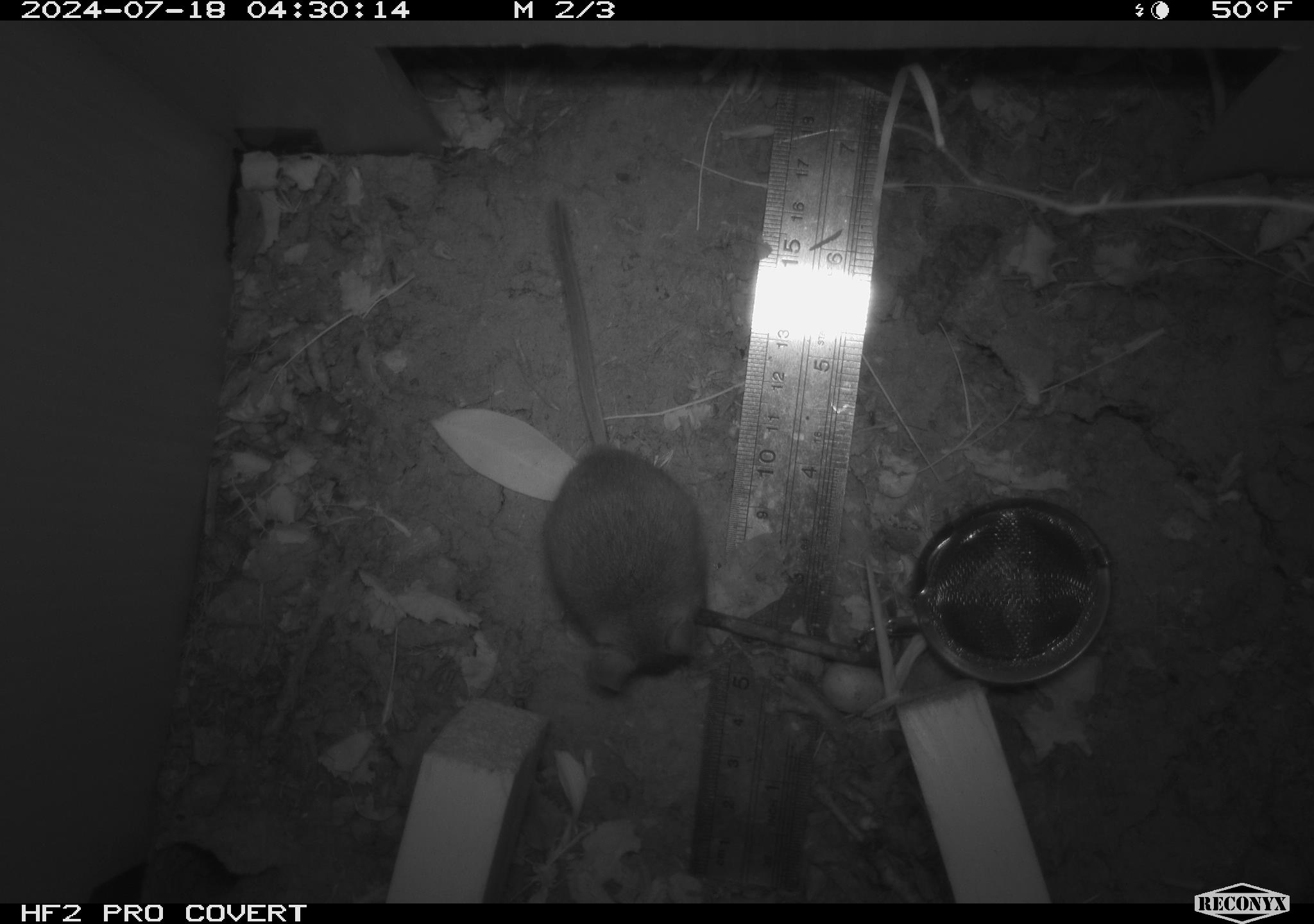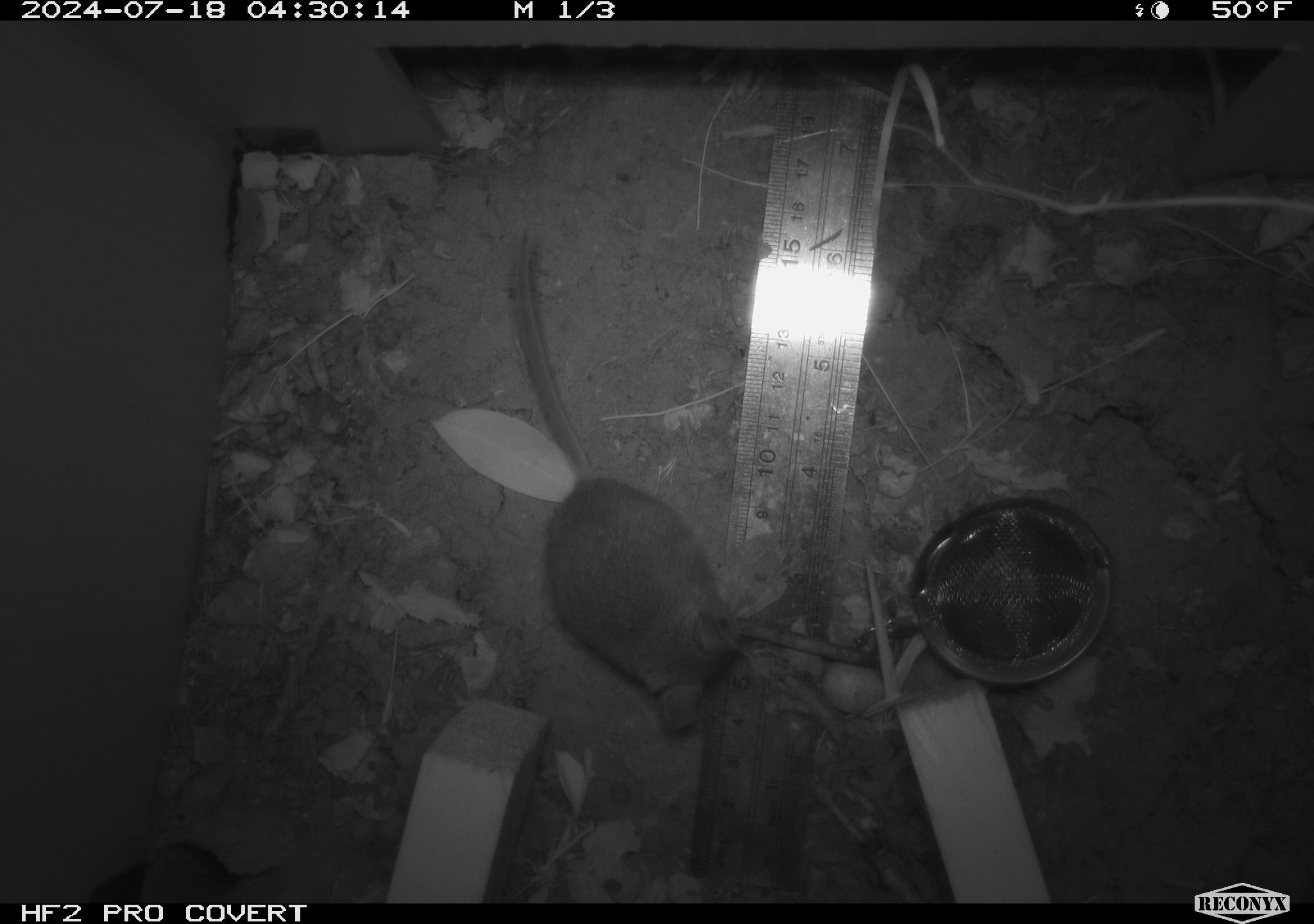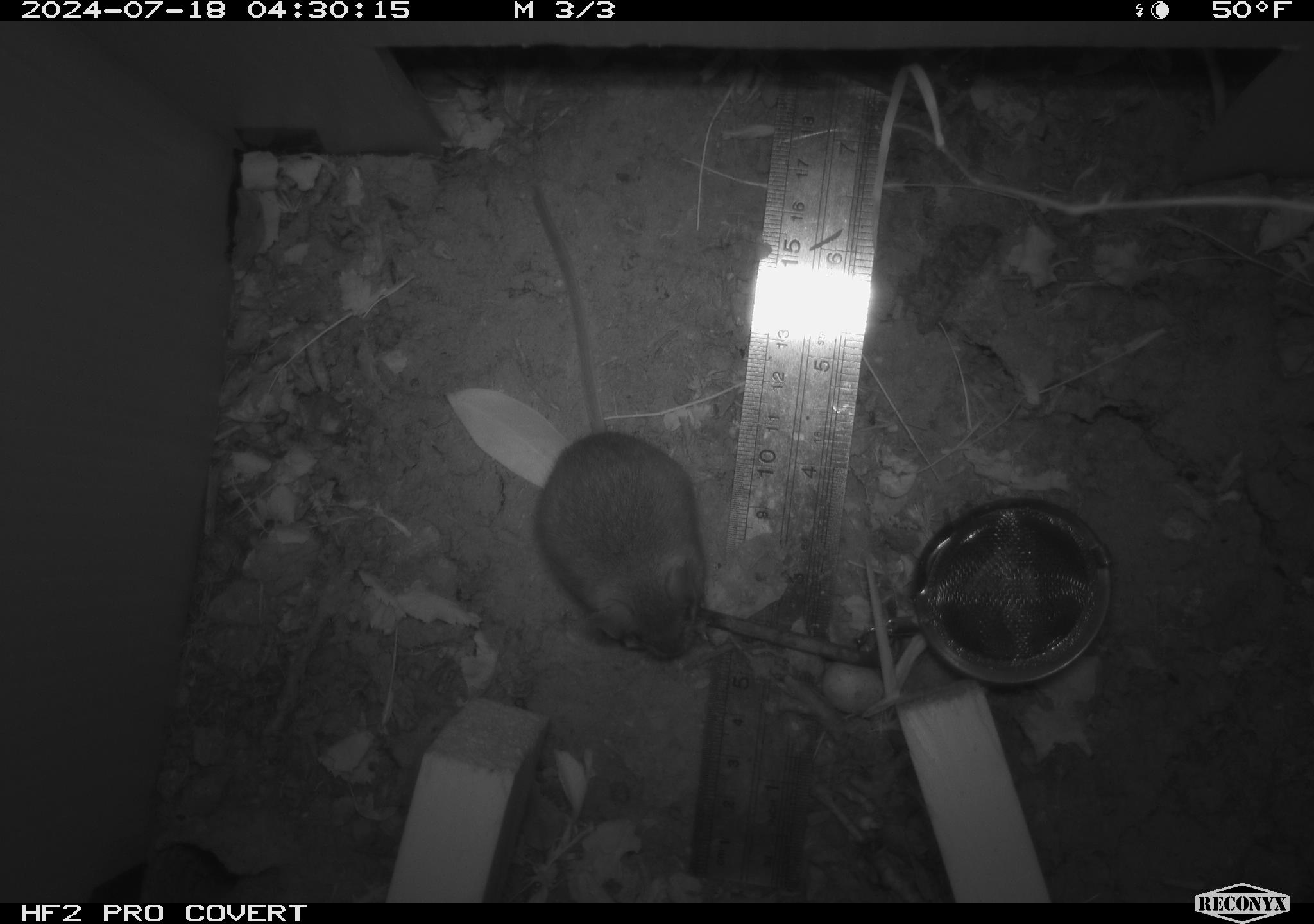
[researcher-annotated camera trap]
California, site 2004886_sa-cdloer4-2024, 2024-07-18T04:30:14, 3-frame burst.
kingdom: Animalia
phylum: Chordata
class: Mammalia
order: Rodentia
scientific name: Rodentia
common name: rodent